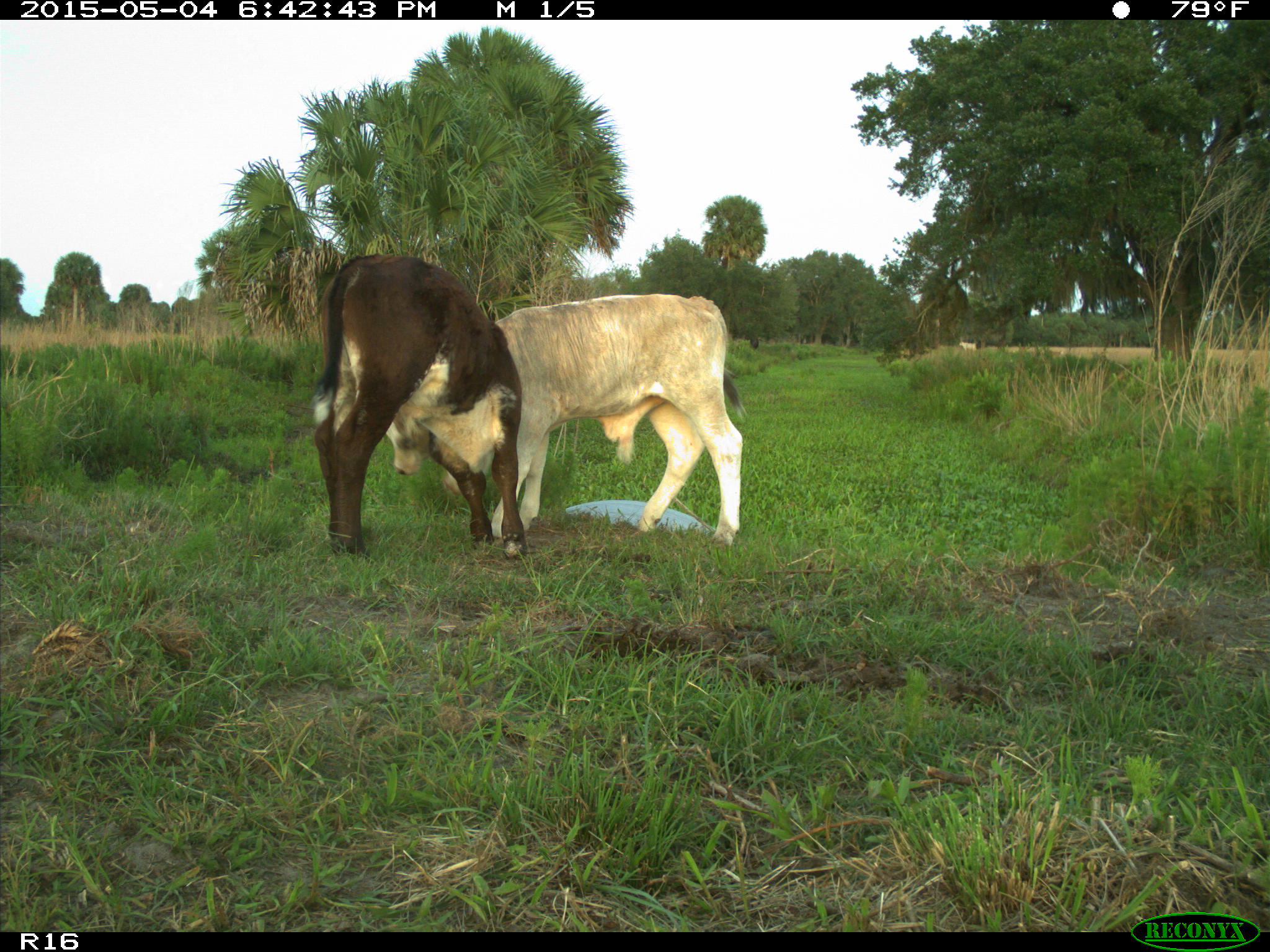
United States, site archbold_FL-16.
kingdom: Animalia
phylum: Chordata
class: Mammalia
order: Artiodactyla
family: Bovidae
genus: Bos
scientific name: Bos taurus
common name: domestic cow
Bos taurus (domestic cow).